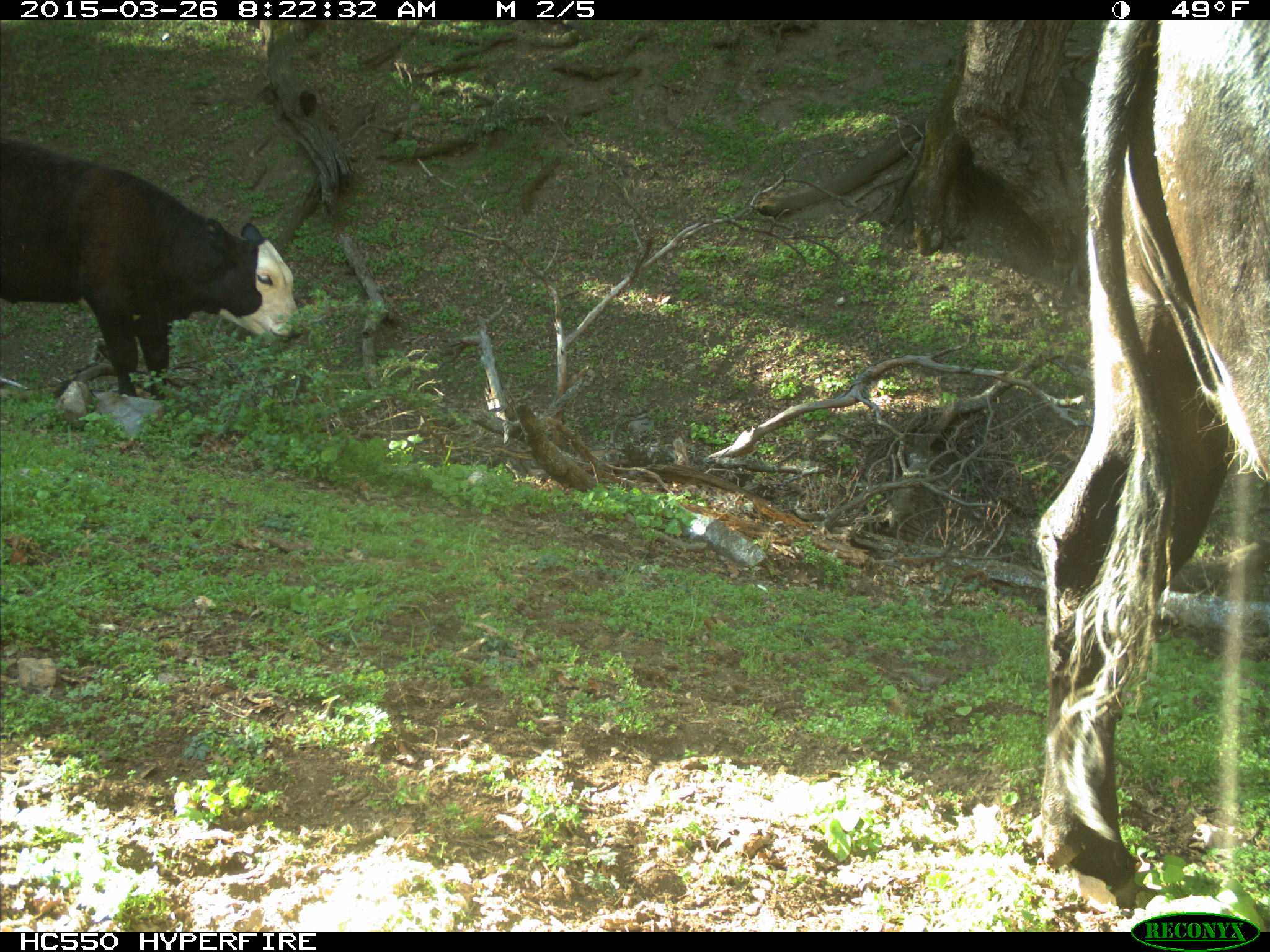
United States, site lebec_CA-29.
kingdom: Animalia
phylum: Chordata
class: Mammalia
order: Artiodactyla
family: Bovidae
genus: Bos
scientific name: Bos taurus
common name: domestic cow